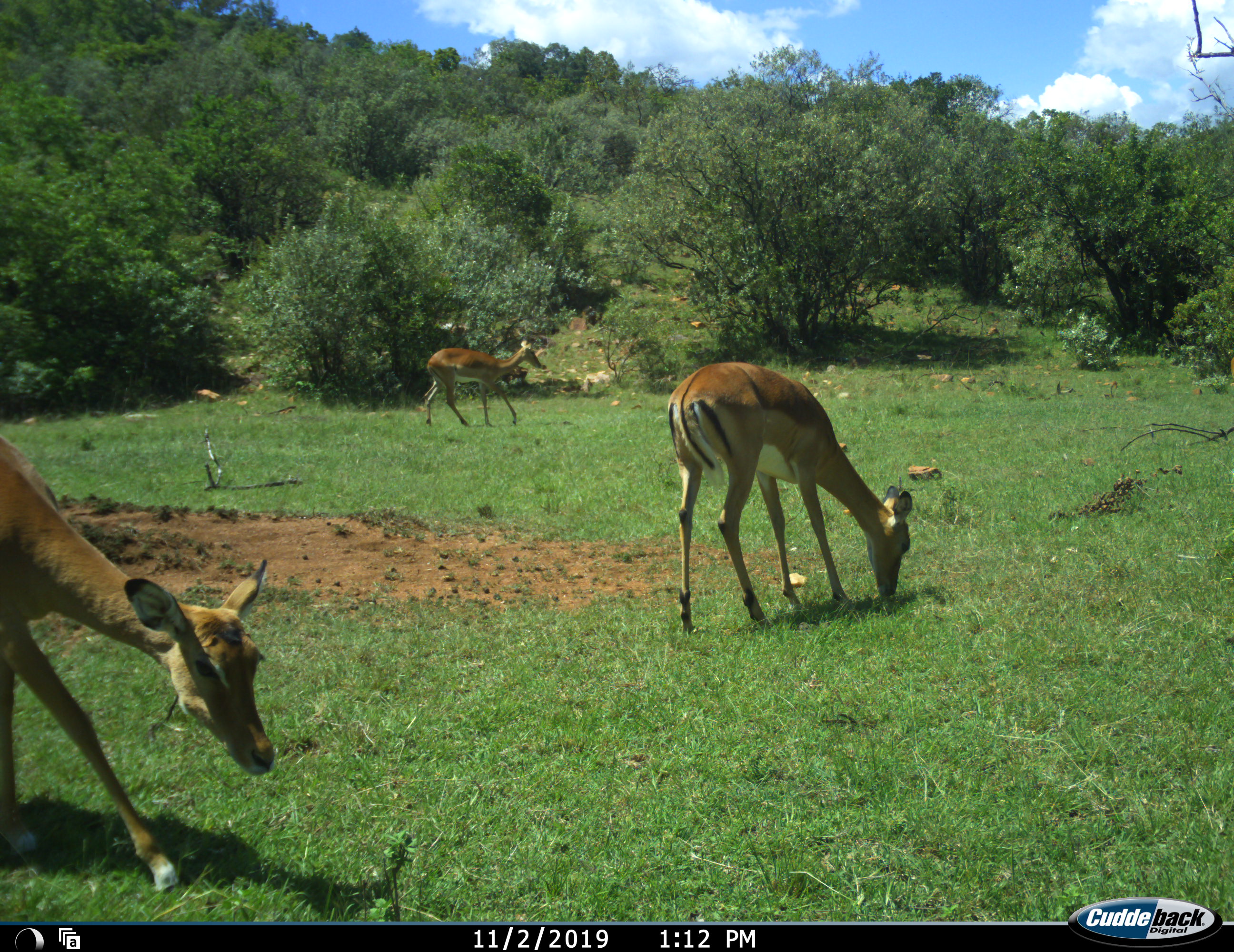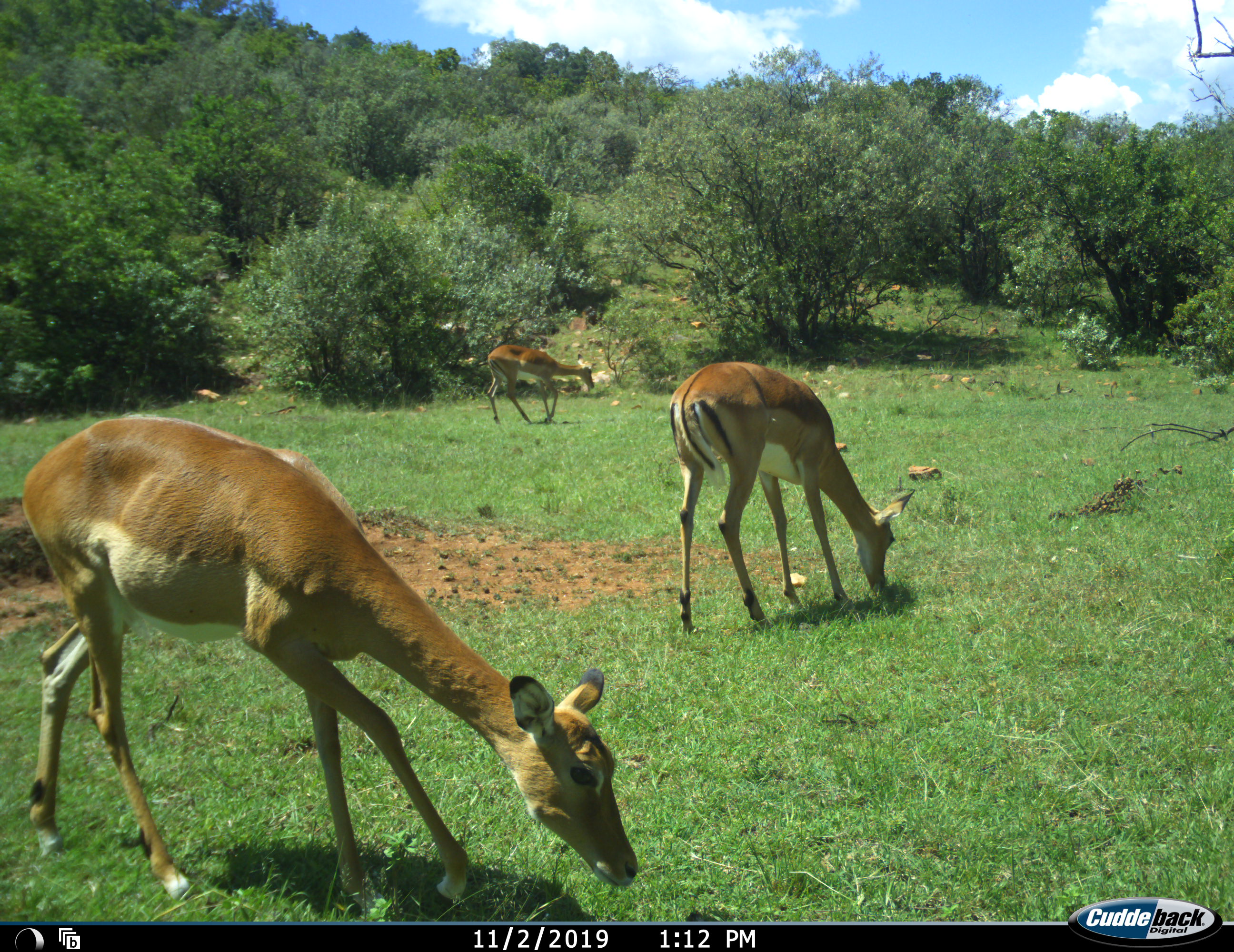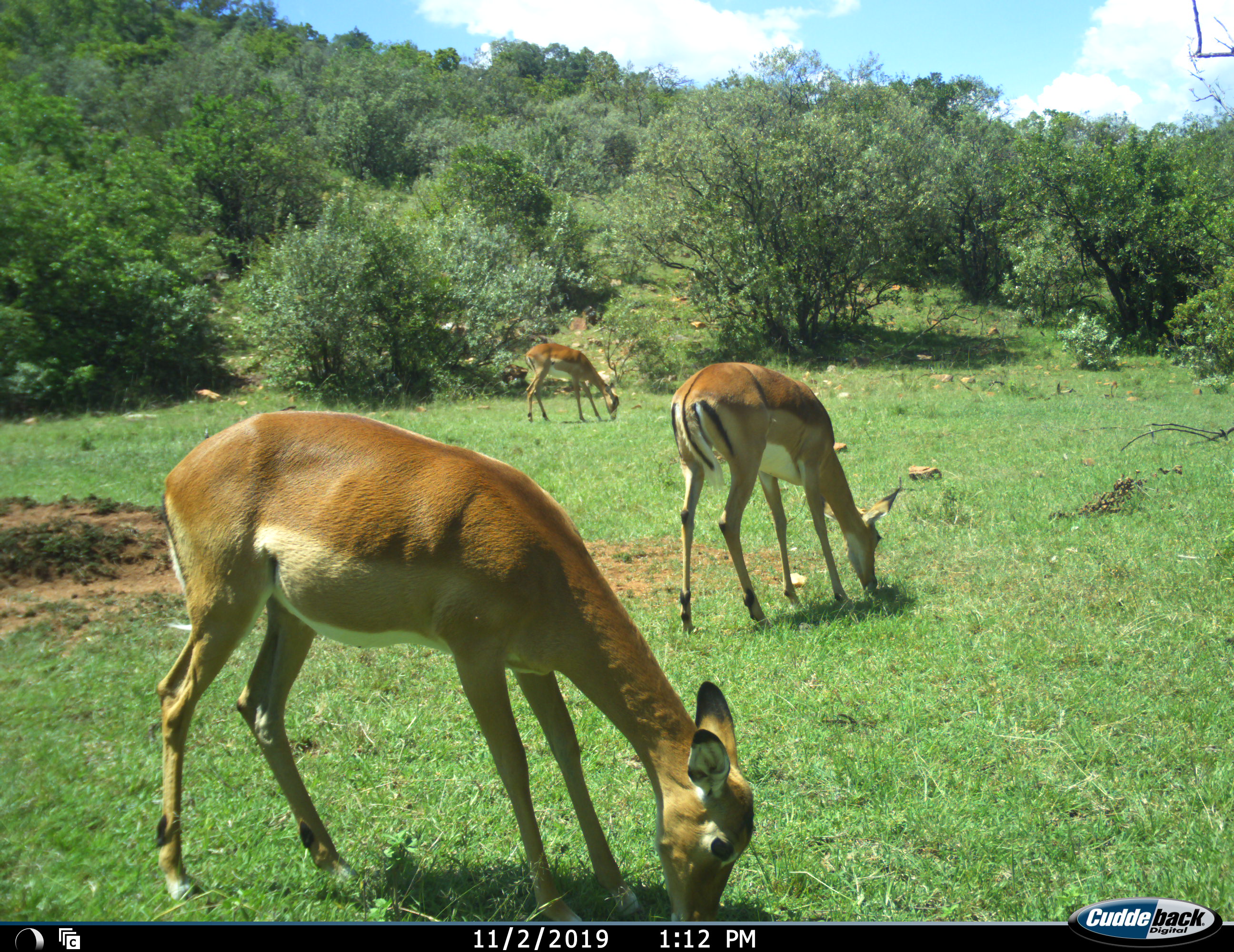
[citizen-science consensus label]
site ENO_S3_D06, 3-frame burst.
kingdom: Animalia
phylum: Chordata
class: Mammalia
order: Artiodactyla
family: Bovidae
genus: Aepyceros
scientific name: Aepyceros melampus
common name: impala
Impala (Aepyceros melampus), count 3. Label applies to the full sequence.